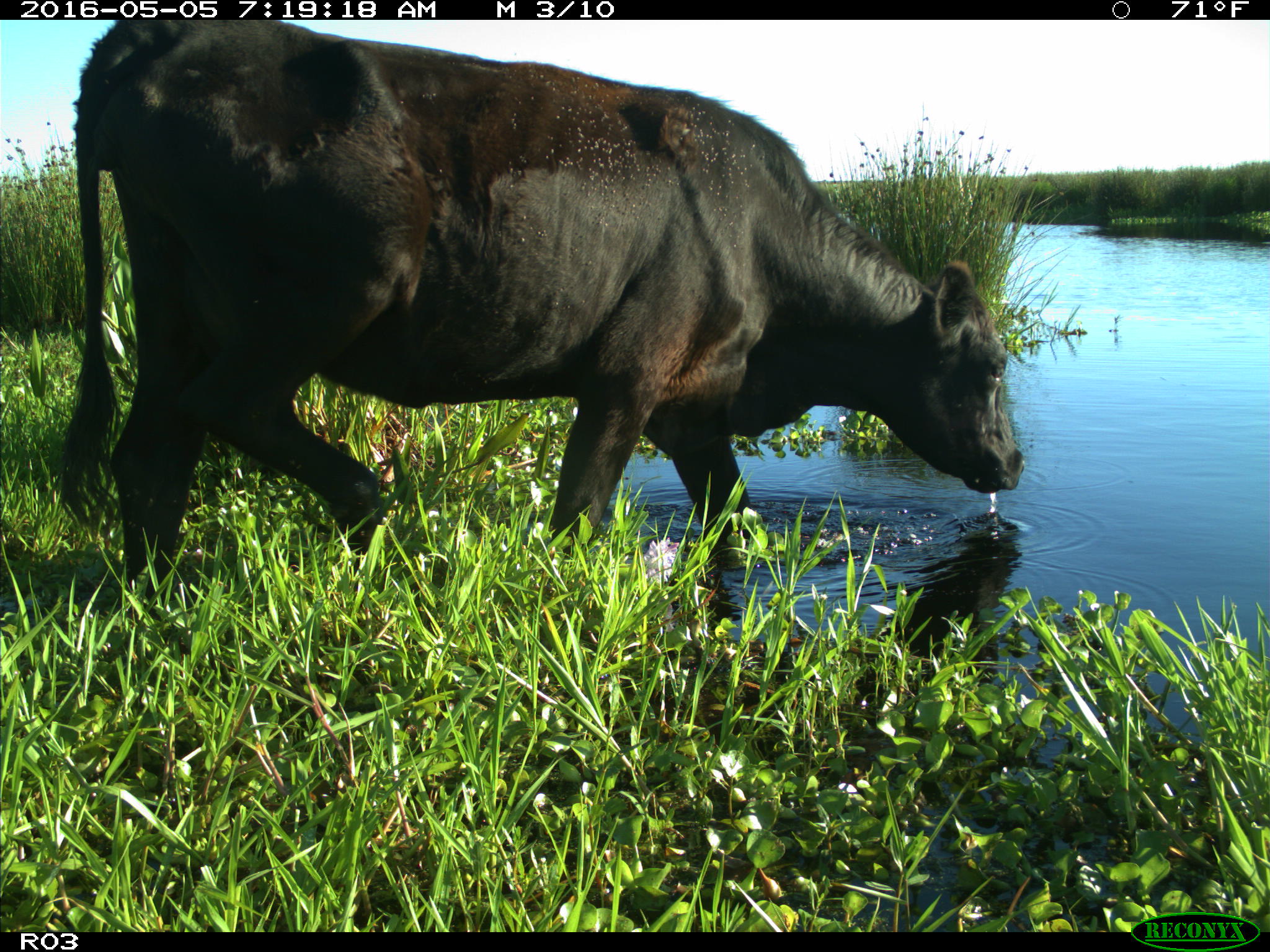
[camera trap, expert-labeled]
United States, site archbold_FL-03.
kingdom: Animalia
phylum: Chordata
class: Mammalia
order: Artiodactyla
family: Bovidae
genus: Bos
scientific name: Bos taurus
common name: domestic cow